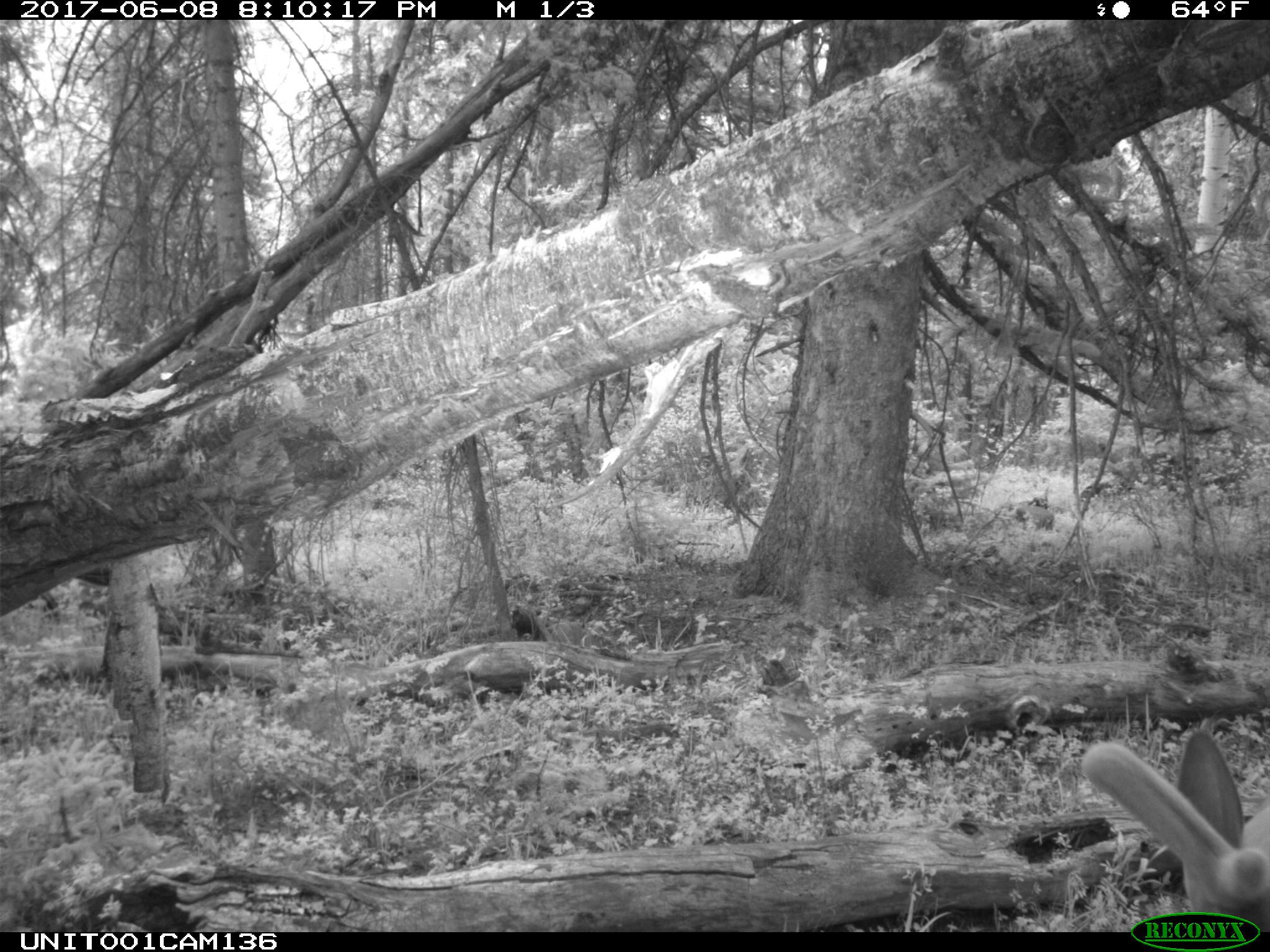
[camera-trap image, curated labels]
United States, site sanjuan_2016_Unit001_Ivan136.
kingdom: Animalia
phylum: Chordata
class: Mammalia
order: Artiodactyla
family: Cervidae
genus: Cervus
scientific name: Cervus elaphus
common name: red deer